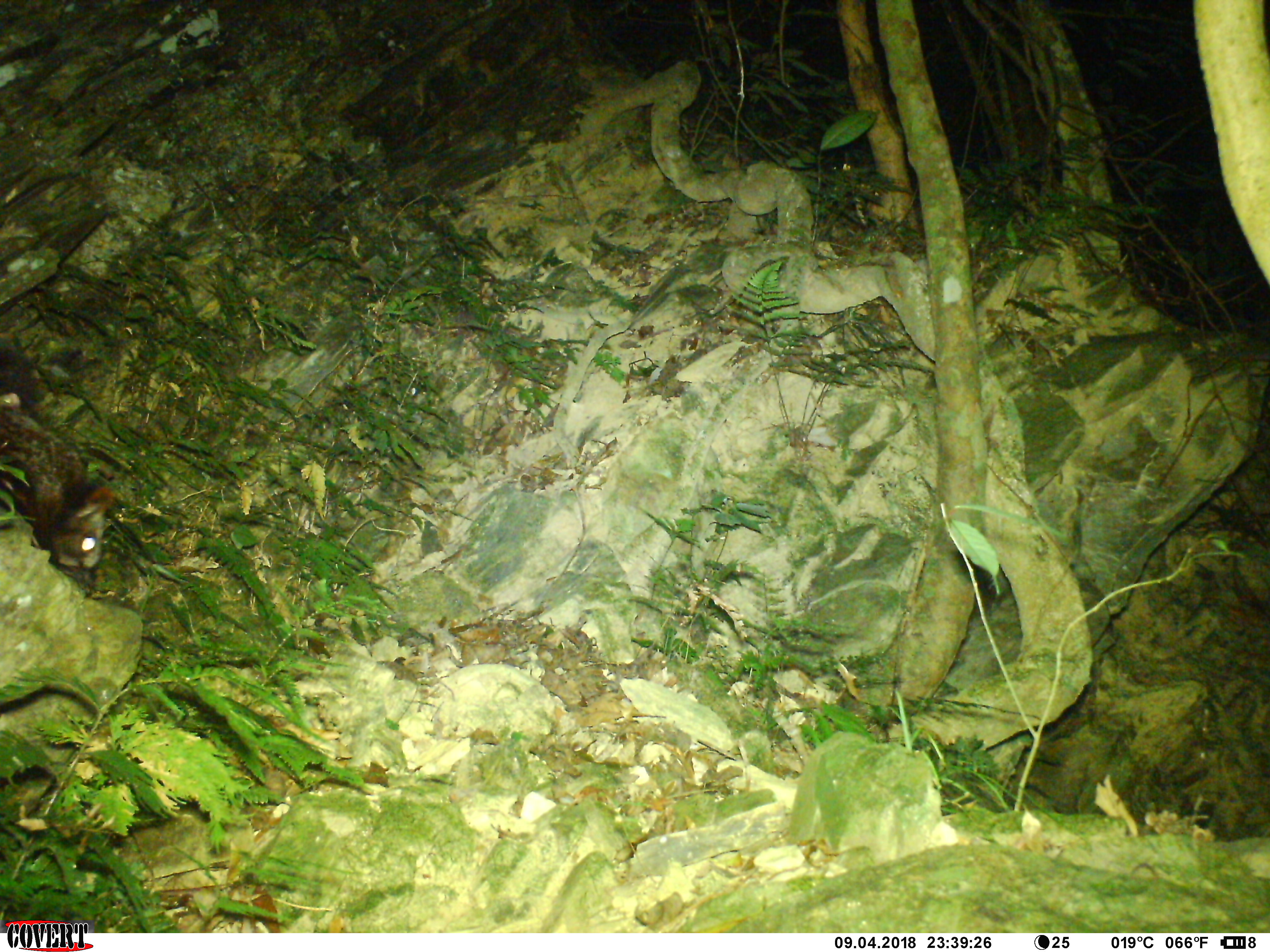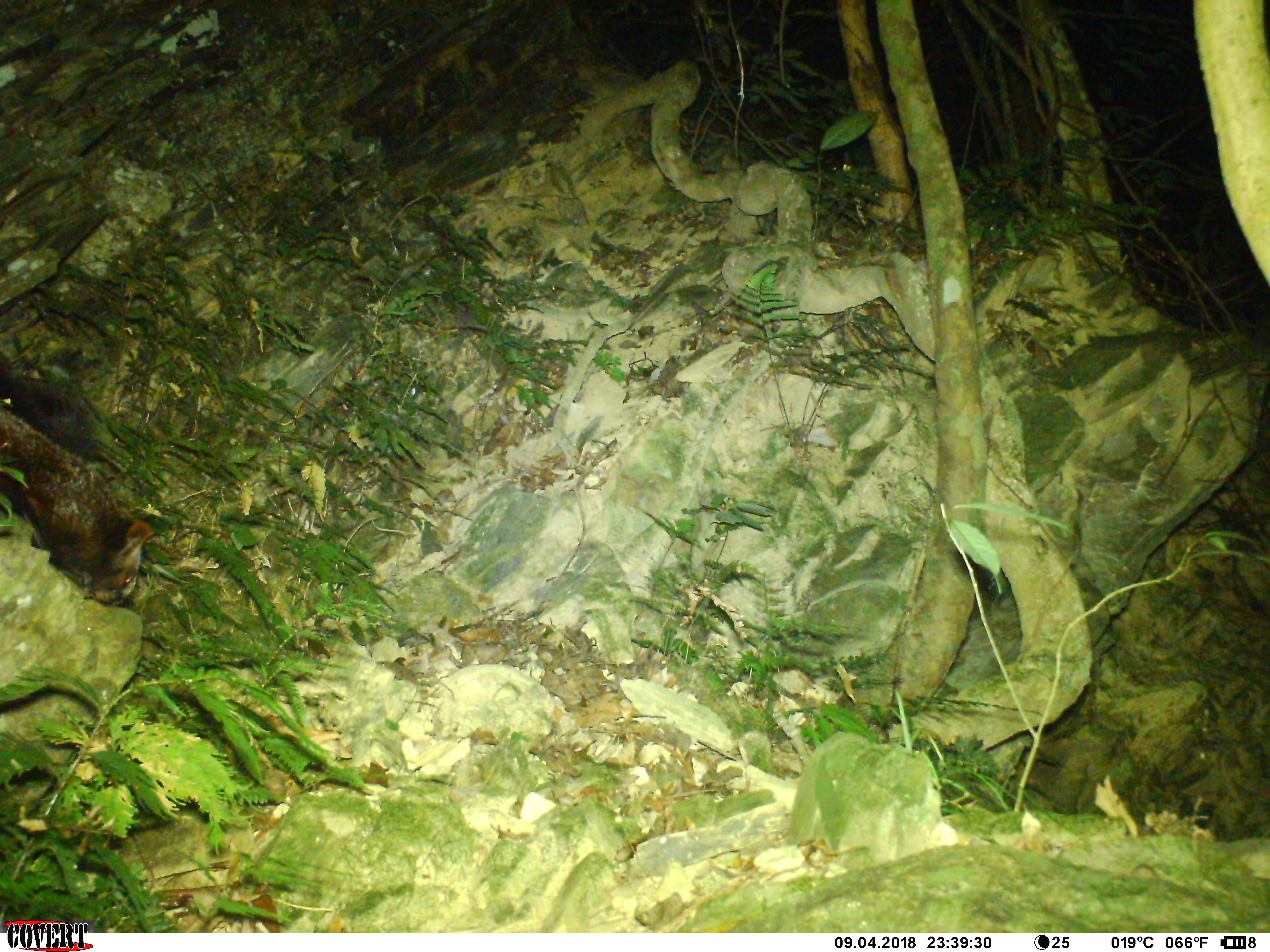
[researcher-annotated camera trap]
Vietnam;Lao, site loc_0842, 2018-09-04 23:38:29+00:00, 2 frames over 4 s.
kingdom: Animalia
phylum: Chordata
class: Mammalia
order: Rodentia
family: Sciuridae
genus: Petaurista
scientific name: Petaurista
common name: giant flying squirrel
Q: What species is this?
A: Giant flying squirrel (Petaurista).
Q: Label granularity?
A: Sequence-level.